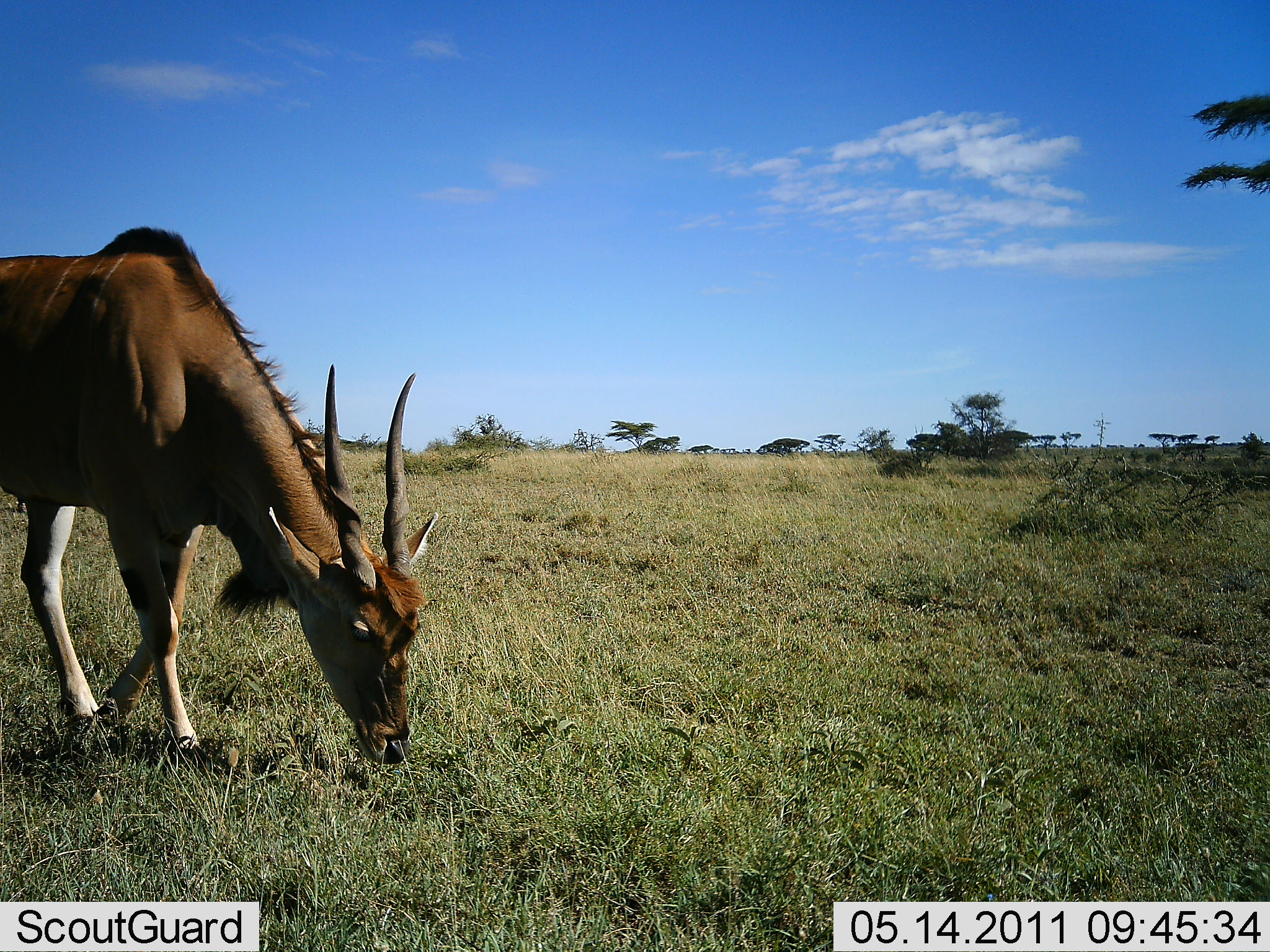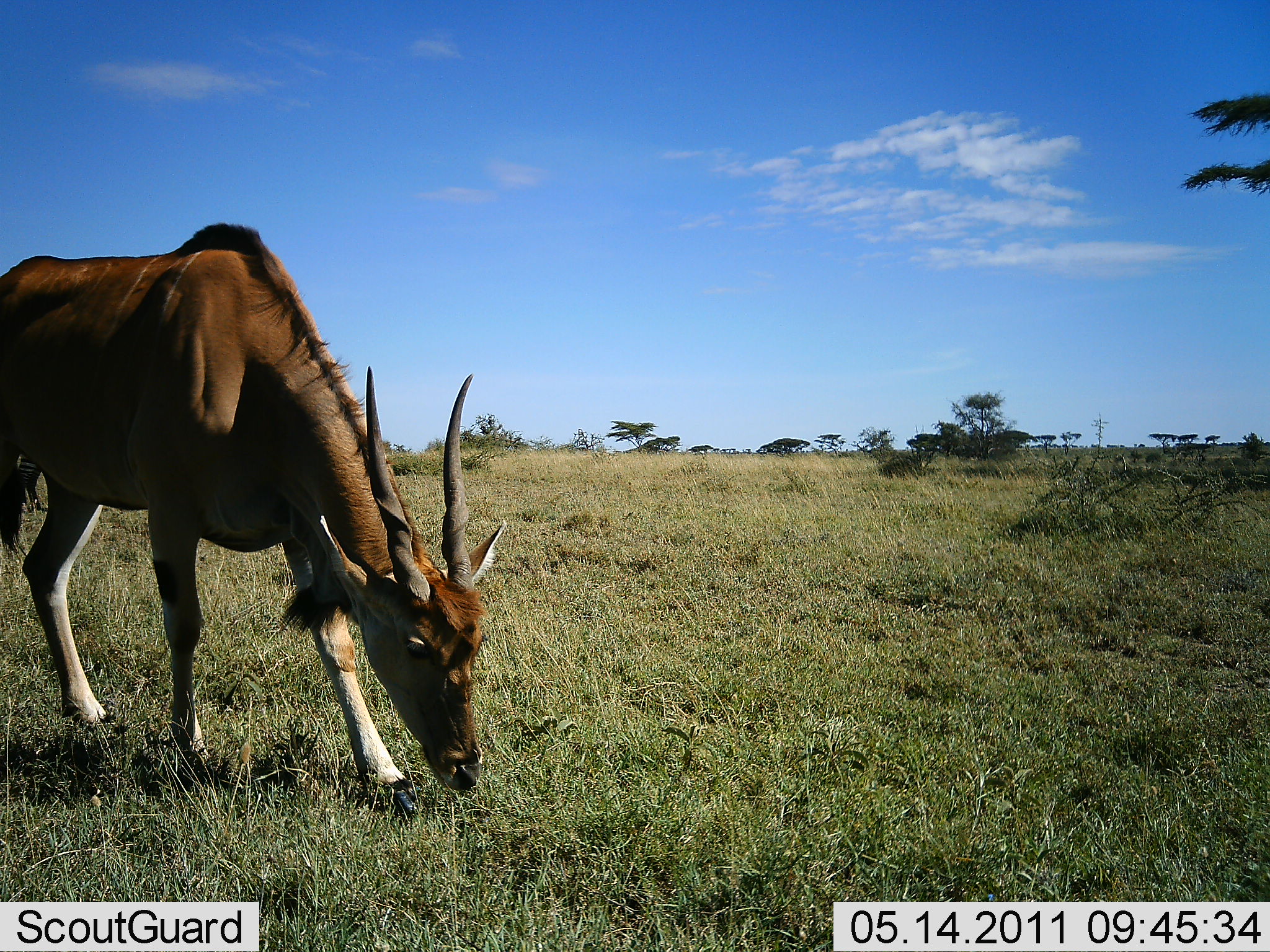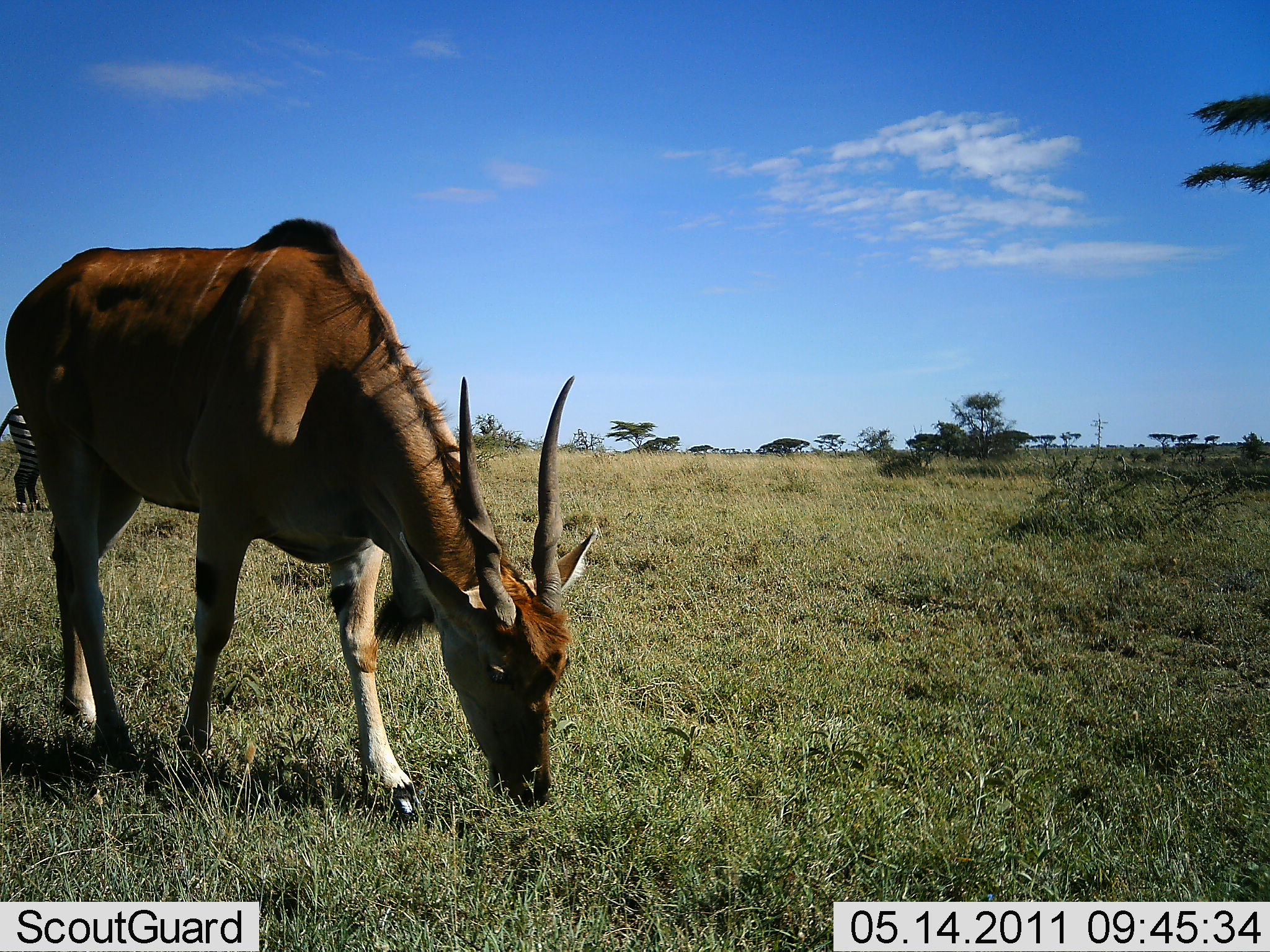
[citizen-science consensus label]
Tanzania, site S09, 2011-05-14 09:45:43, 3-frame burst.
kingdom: Animalia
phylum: Chordata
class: Mammalia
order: Artiodactyla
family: Bovidae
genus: Tragelaphus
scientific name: Tragelaphus oryx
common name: eland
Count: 1.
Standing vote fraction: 0%.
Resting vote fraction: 0%.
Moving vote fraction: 23%.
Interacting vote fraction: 0%.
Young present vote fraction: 0%.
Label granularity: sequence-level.